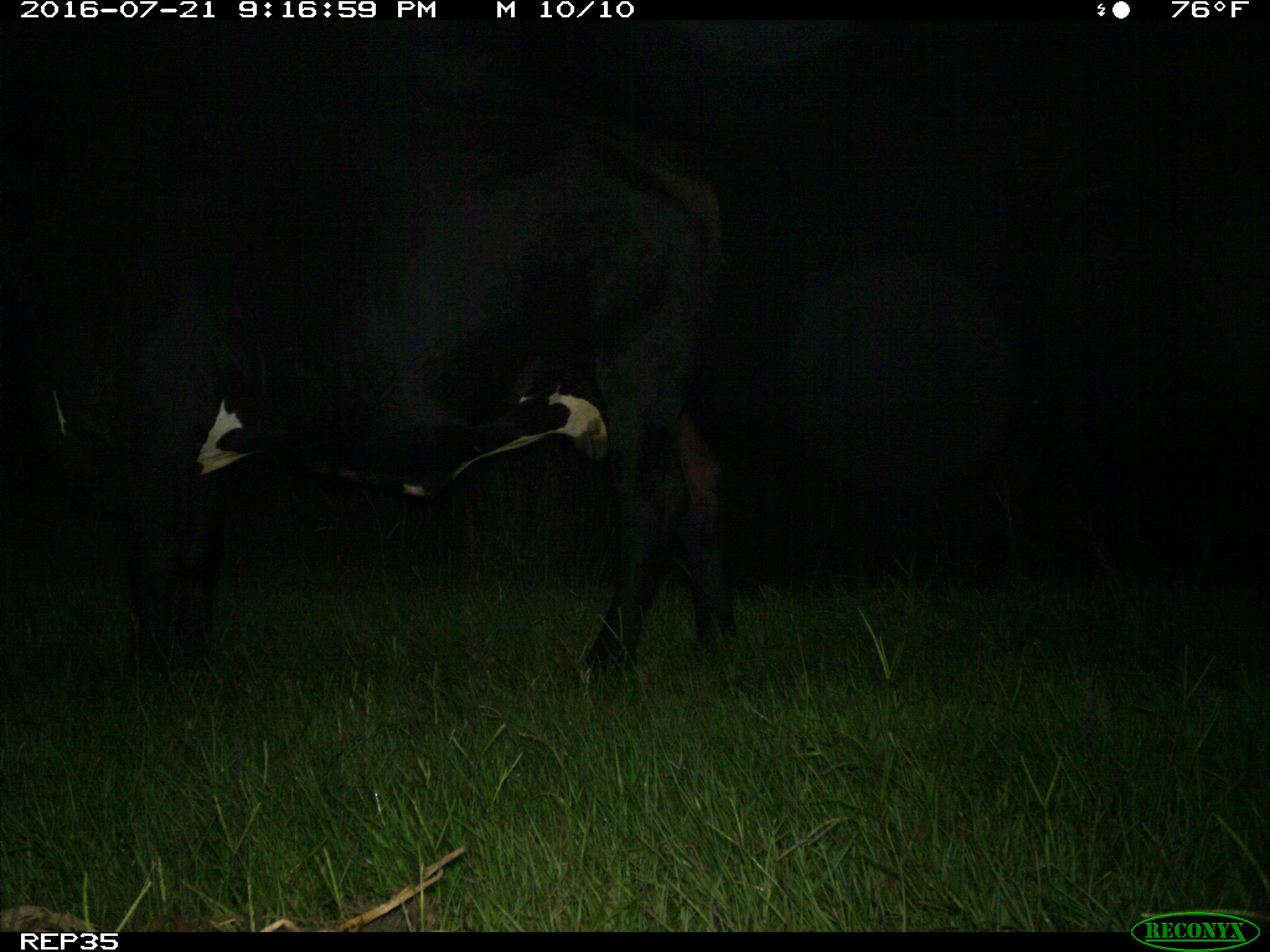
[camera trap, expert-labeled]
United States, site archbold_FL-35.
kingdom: Animalia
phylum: Chordata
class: Mammalia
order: Artiodactyla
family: Bovidae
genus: Bos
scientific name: Bos taurus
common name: domestic cow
Bos taurus (domestic cow).